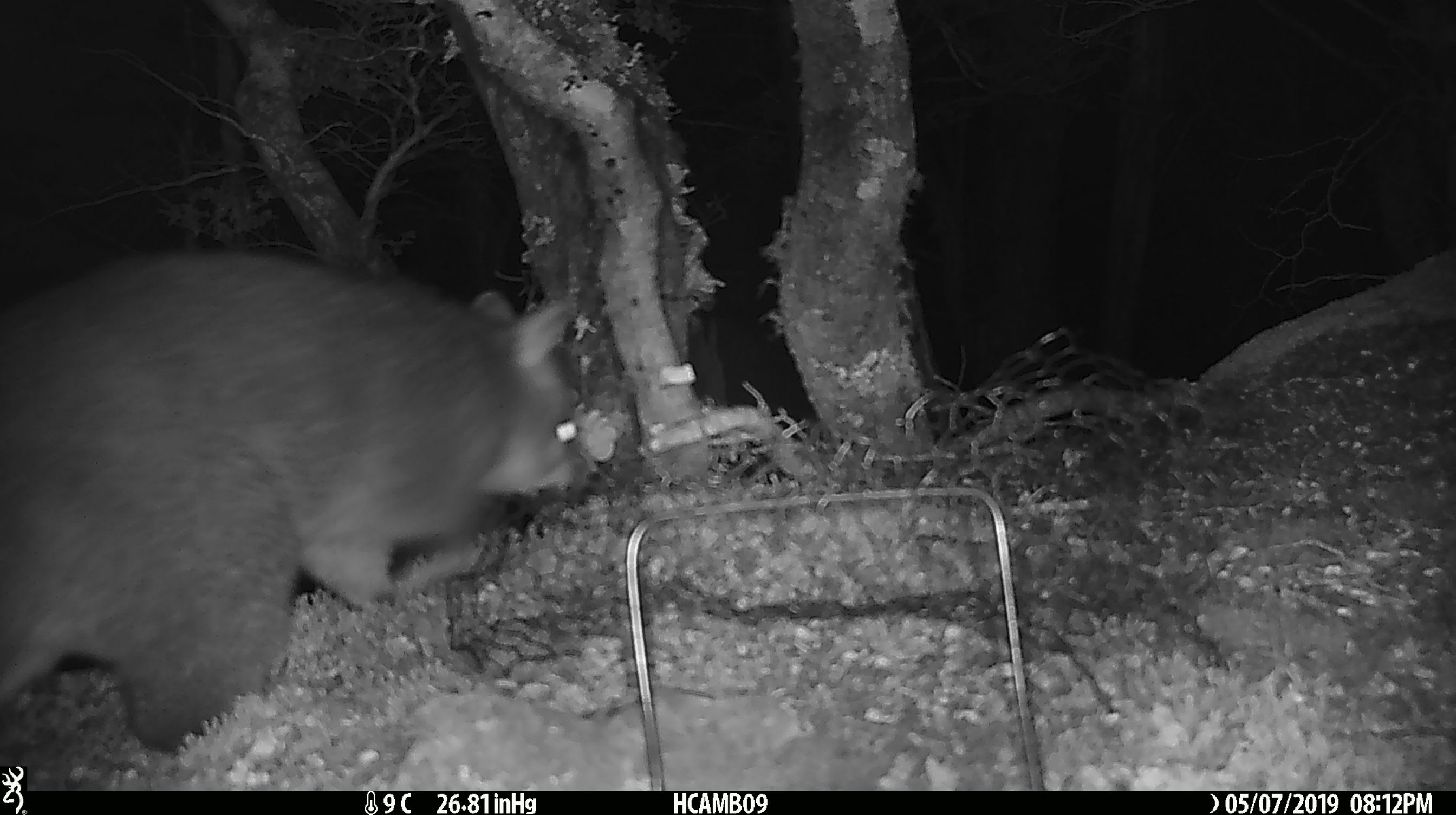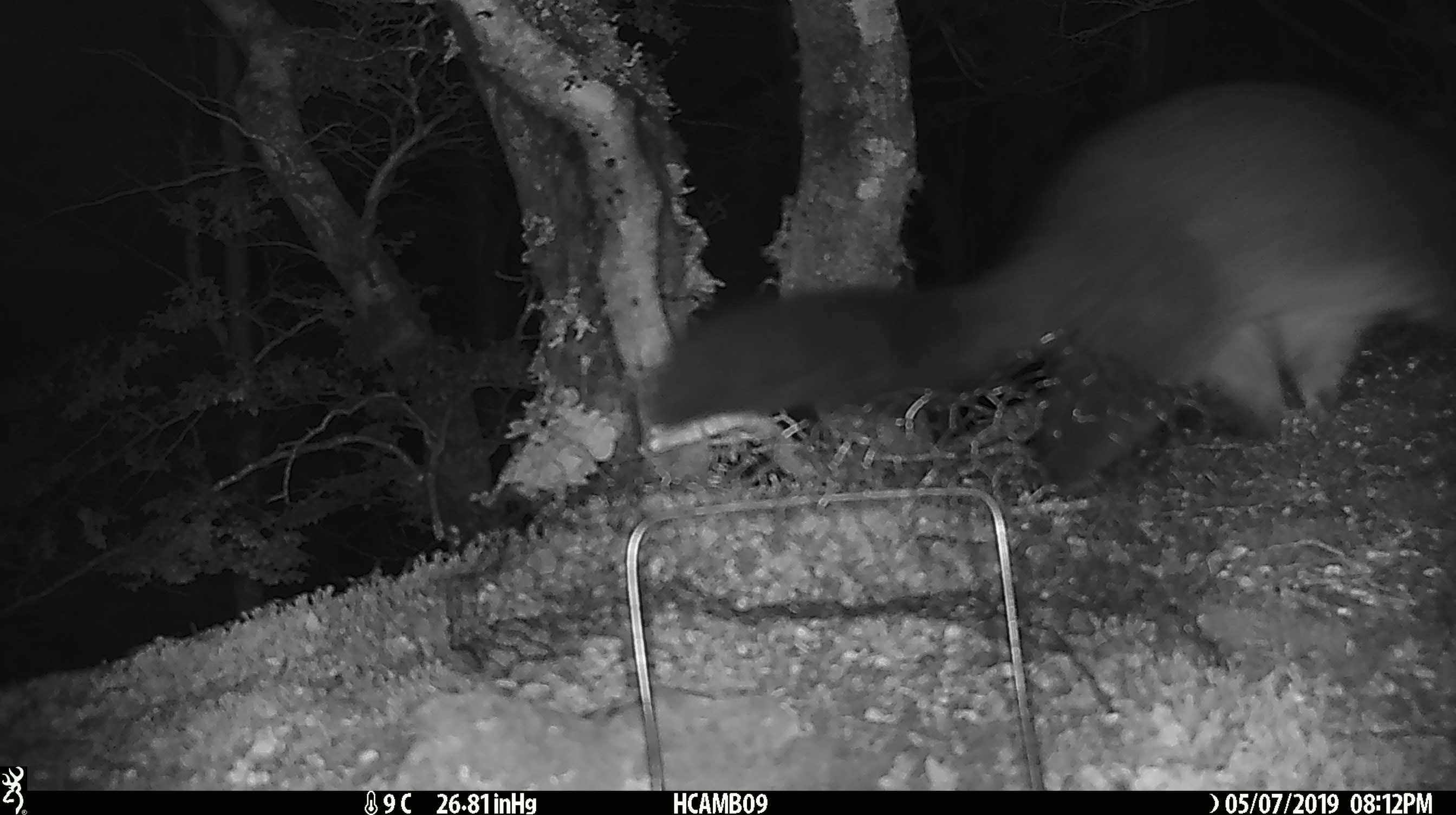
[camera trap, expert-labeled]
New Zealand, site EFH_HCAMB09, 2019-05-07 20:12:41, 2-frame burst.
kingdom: Animalia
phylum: Chordata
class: Mammalia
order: Diprotodontia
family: Phalangeridae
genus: Trichosurus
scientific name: Trichosurus vulpecula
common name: common brushtail possum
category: possum